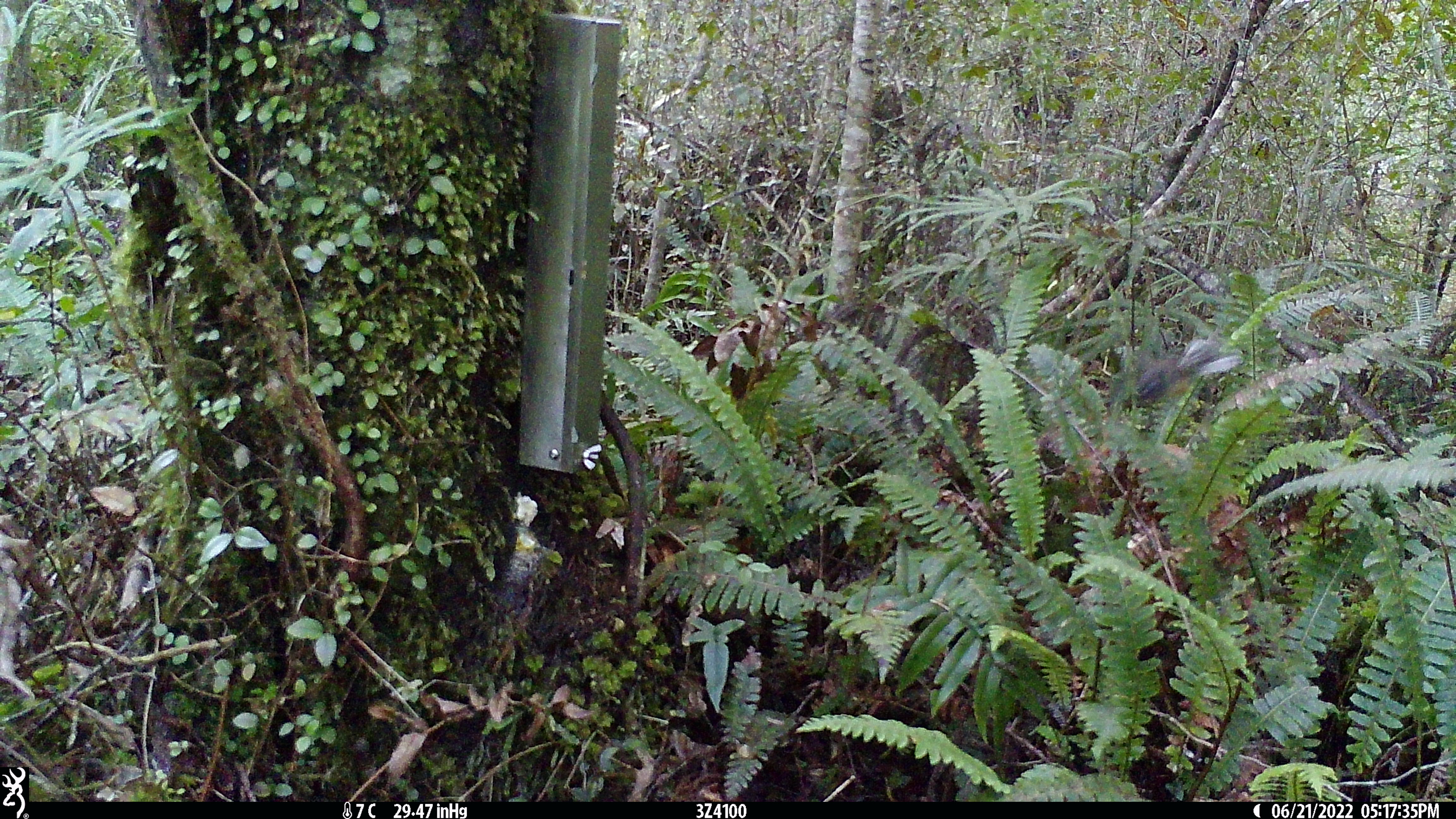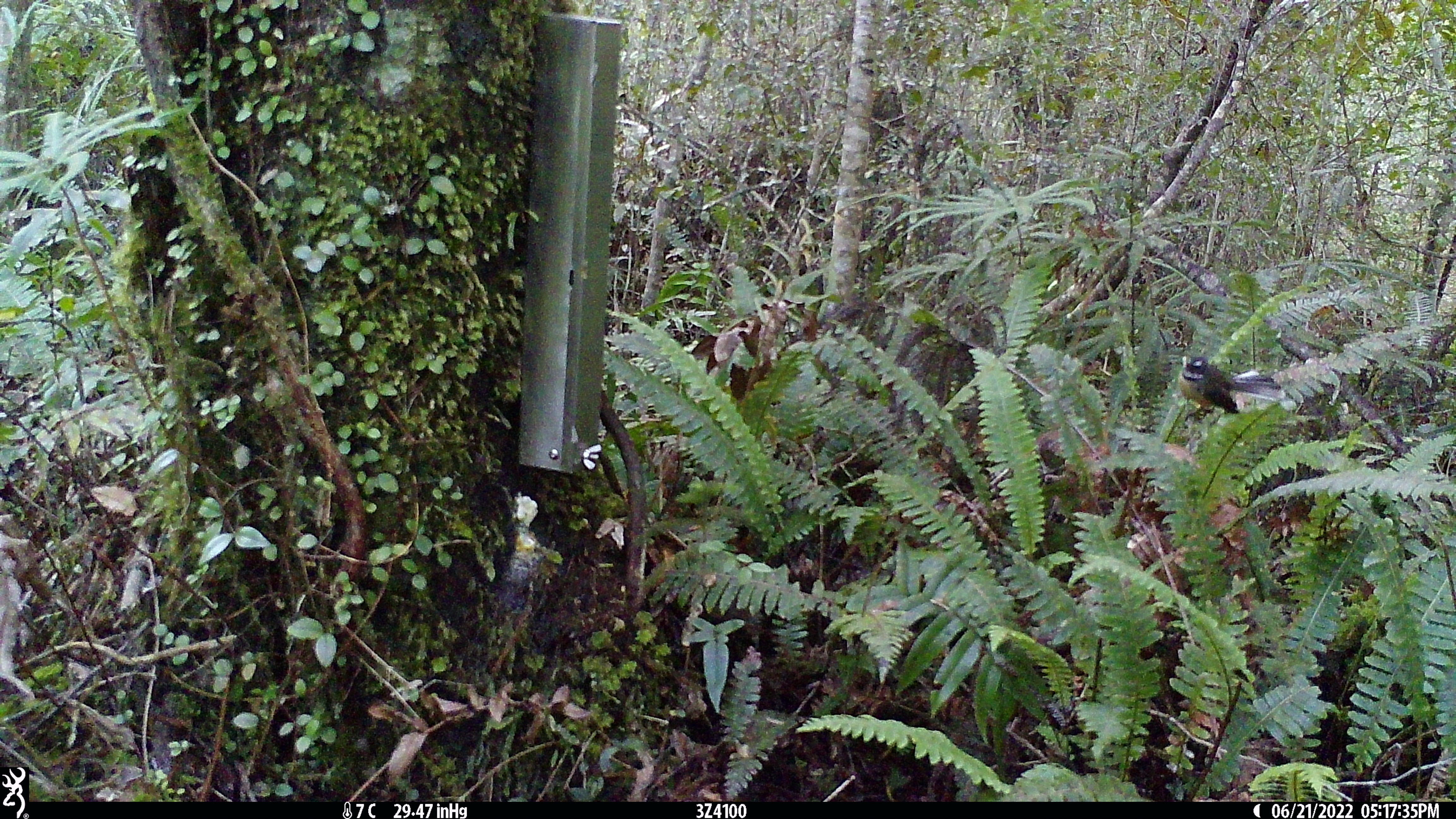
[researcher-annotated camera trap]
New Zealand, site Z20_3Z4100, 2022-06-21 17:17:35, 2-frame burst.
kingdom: Animalia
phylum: Chordata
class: Aves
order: Passeriformes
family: Rhipiduridae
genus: Rhipidura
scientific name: Rhipidura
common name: fantails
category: fantail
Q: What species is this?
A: Fantail (fantails) (Rhipidura).